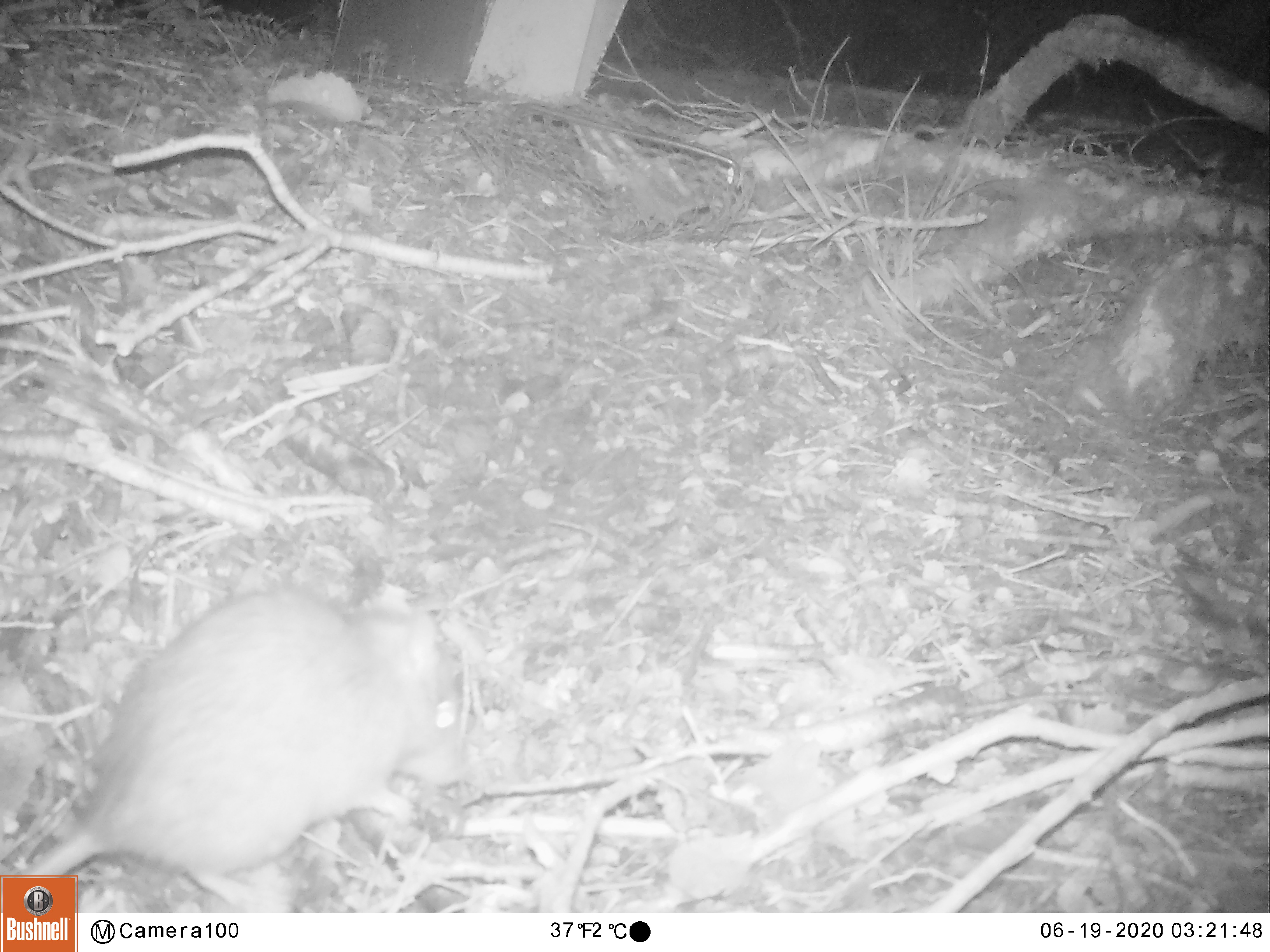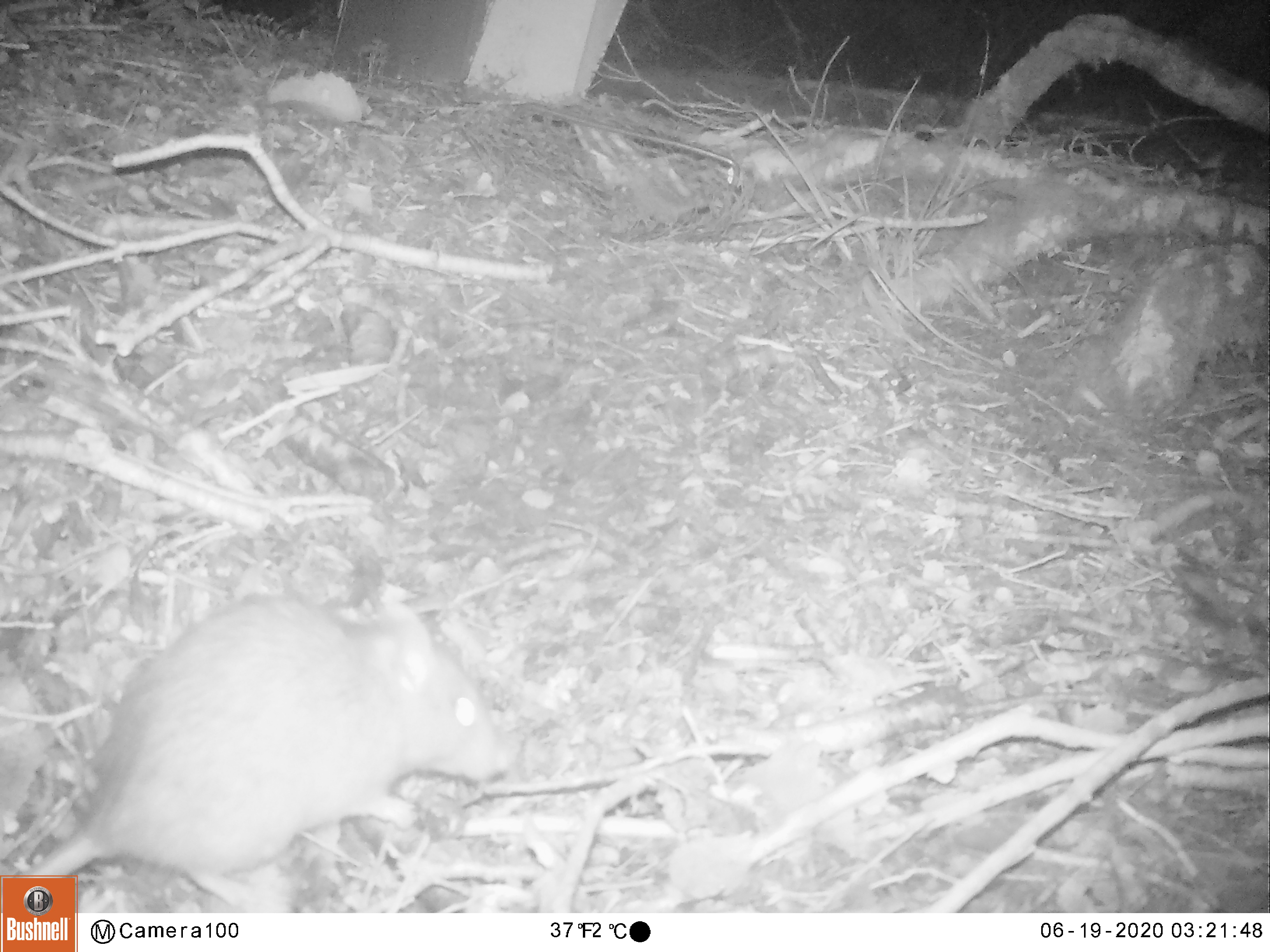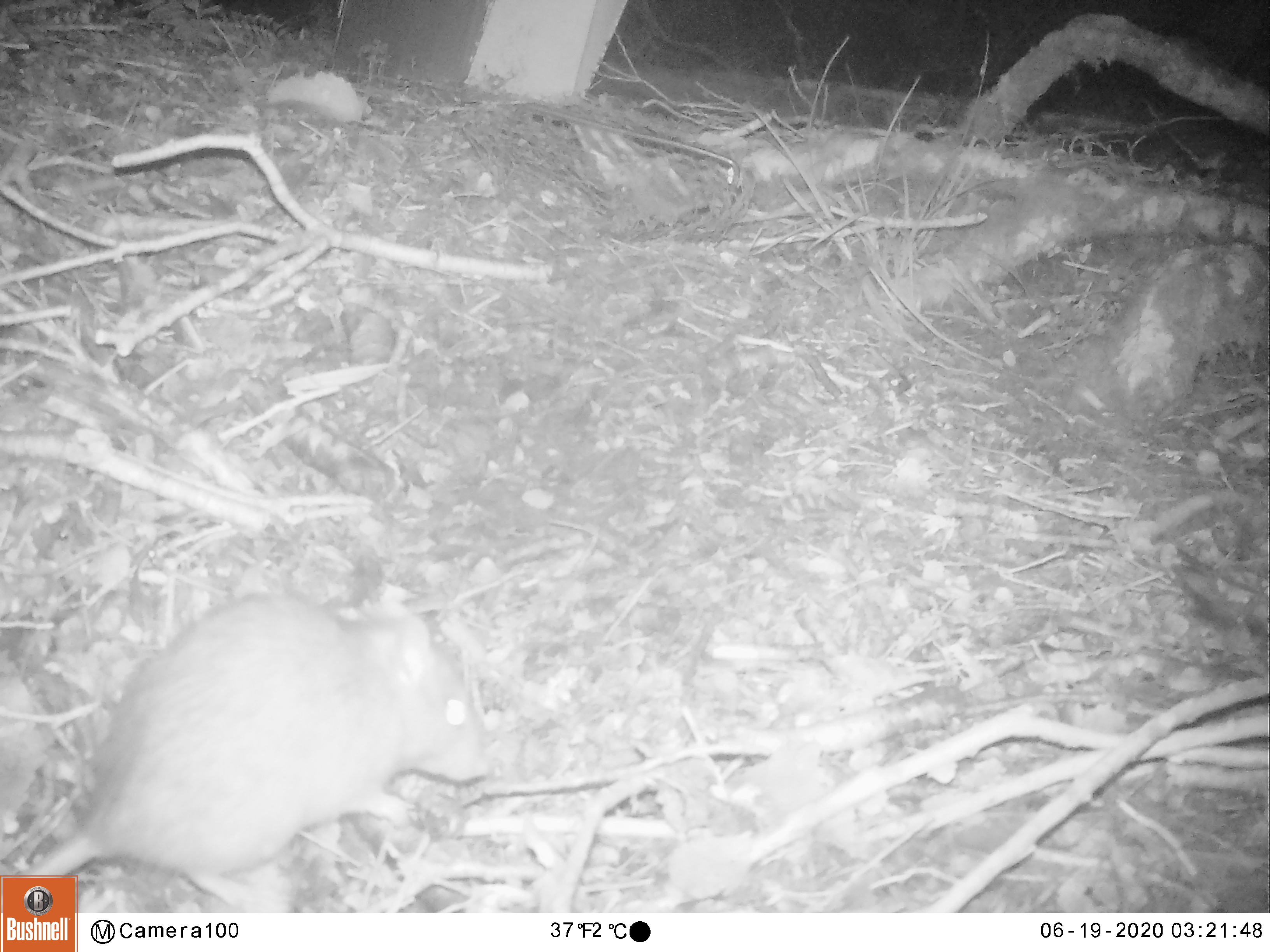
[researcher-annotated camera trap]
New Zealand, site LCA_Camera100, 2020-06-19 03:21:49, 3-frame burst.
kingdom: Animalia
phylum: Chordata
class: Mammalia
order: Rodentia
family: Muridae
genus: Rattus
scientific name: Rattus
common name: rat